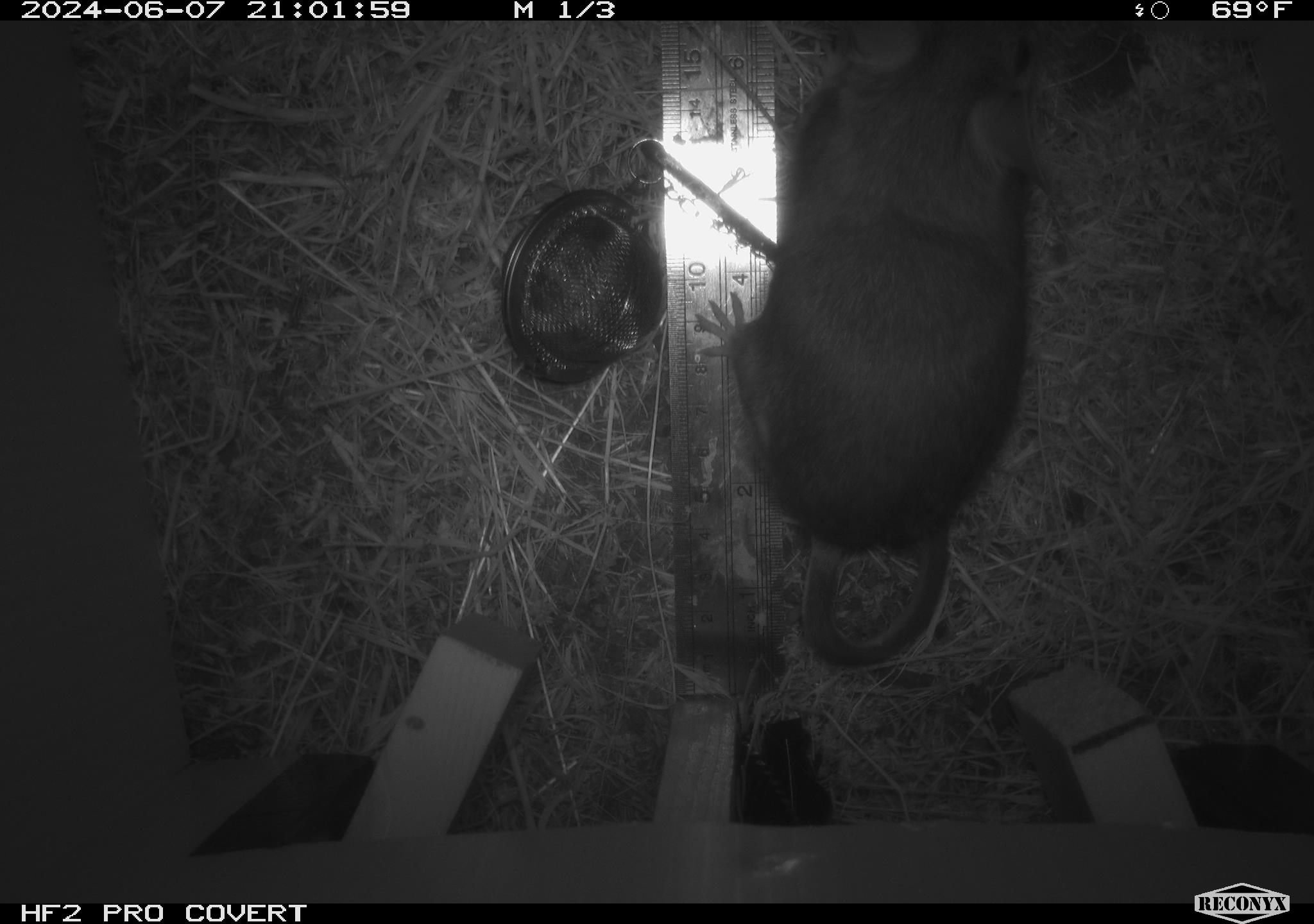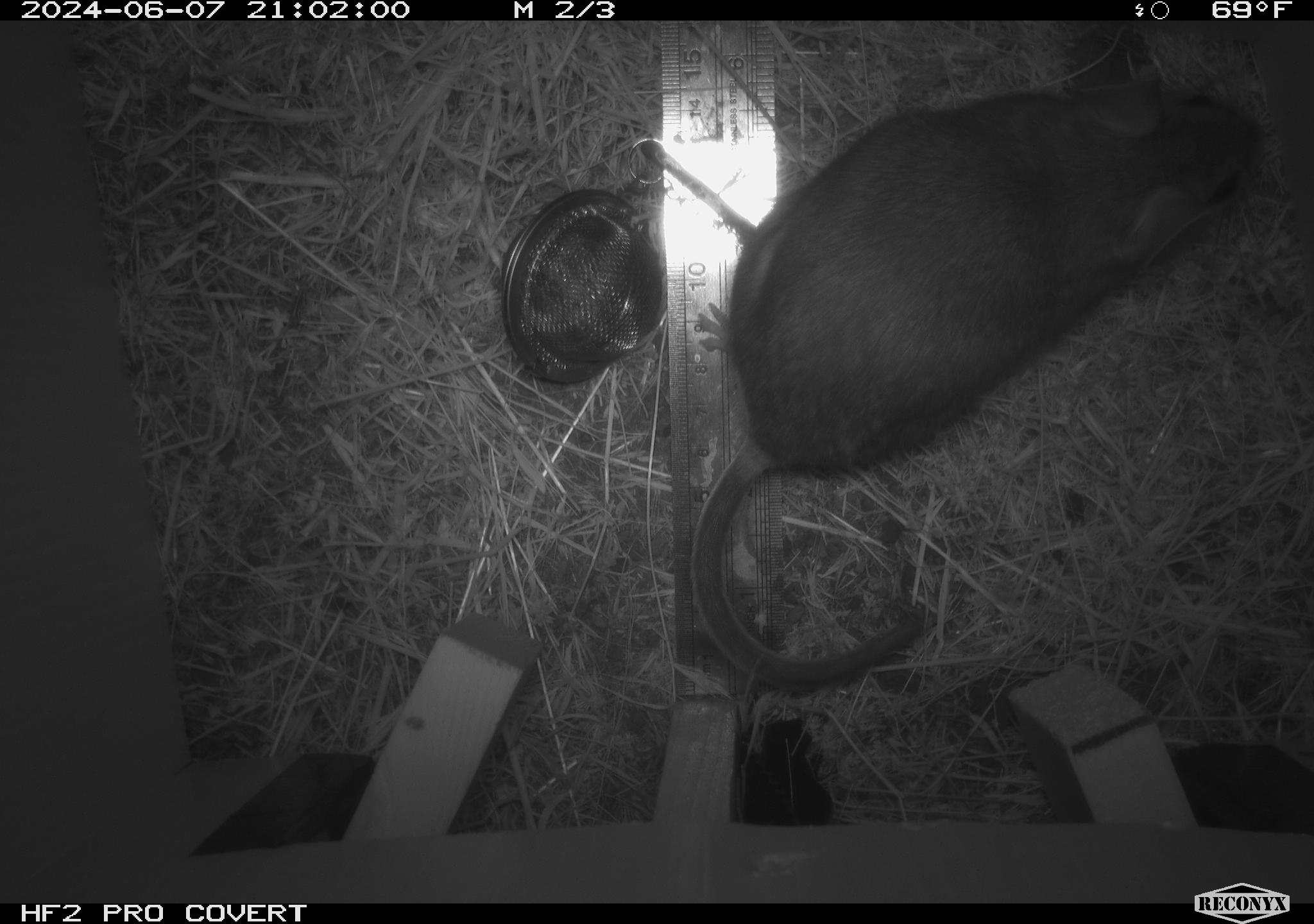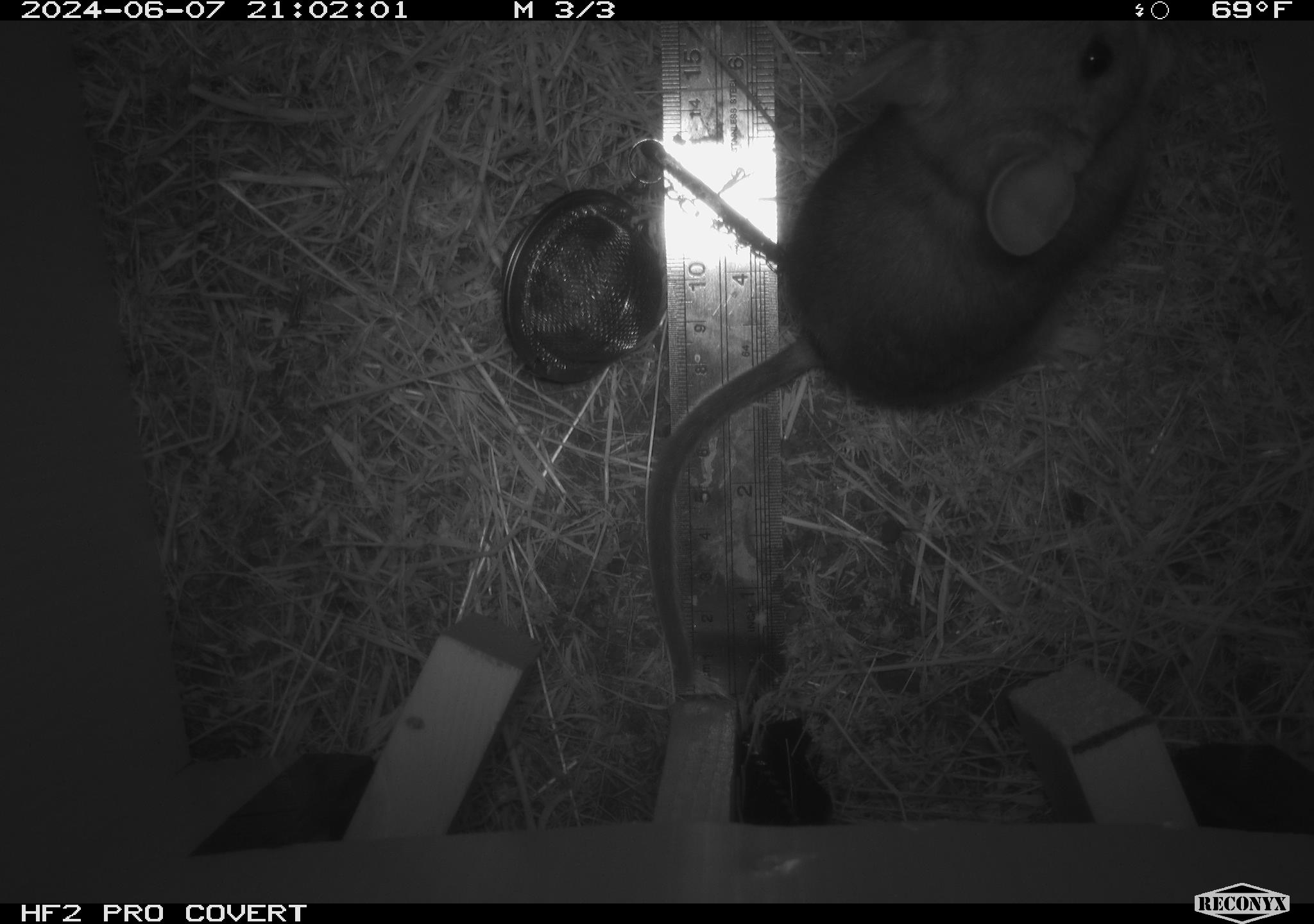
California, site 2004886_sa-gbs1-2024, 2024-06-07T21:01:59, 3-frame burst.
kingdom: Animalia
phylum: Chordata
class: Mammalia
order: Rodentia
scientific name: Rodentia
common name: woodrat or rat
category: woodrat or rat species